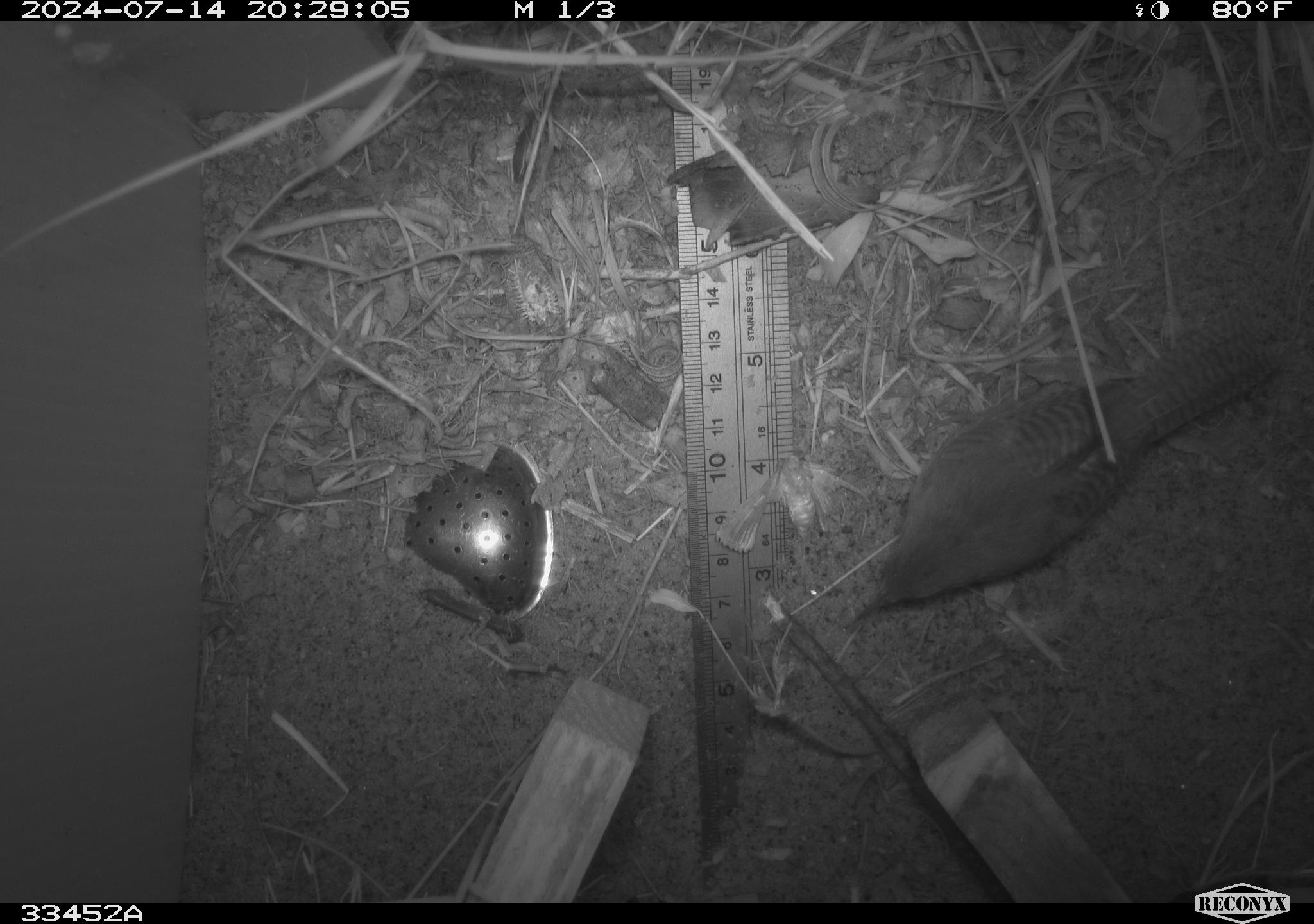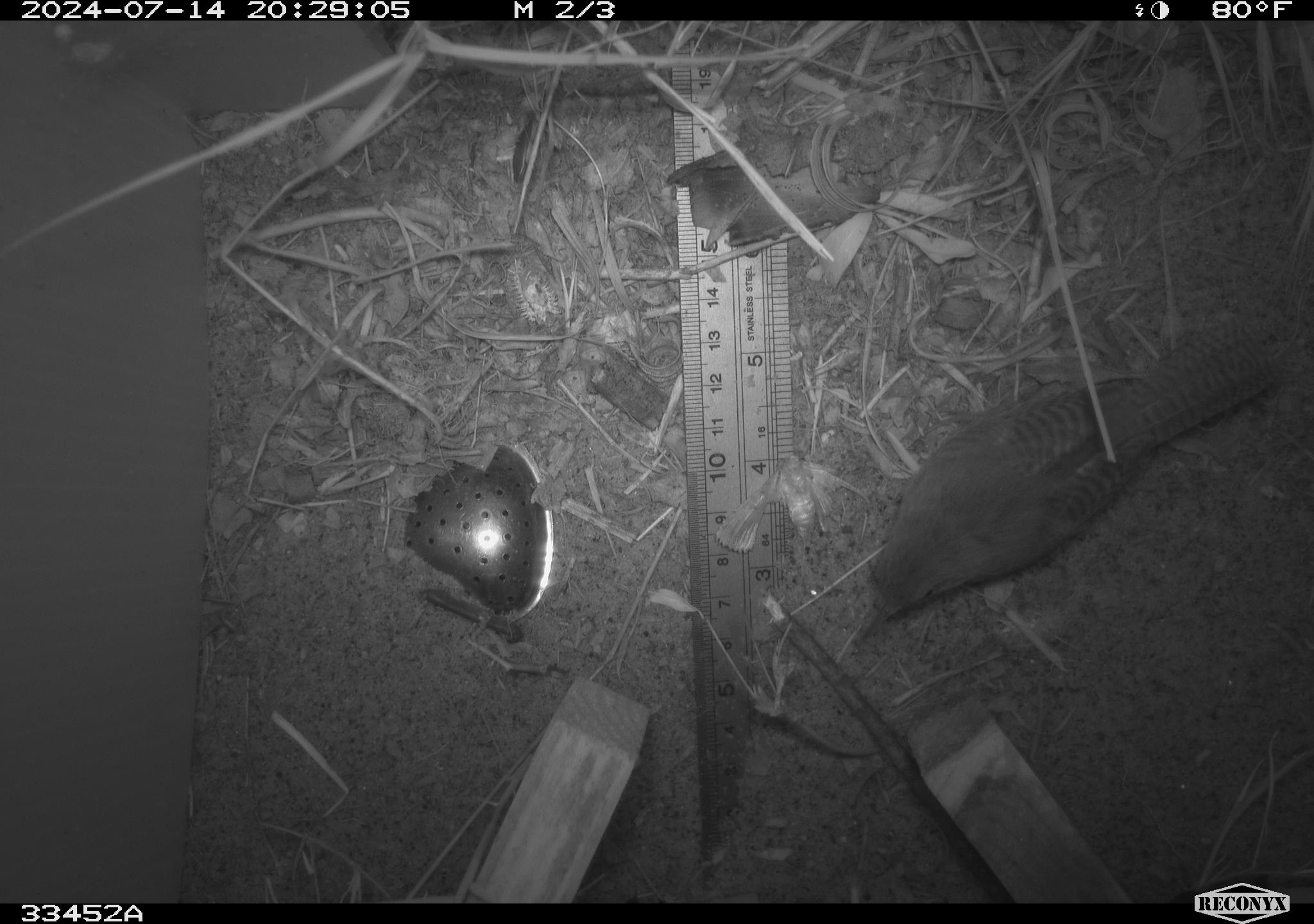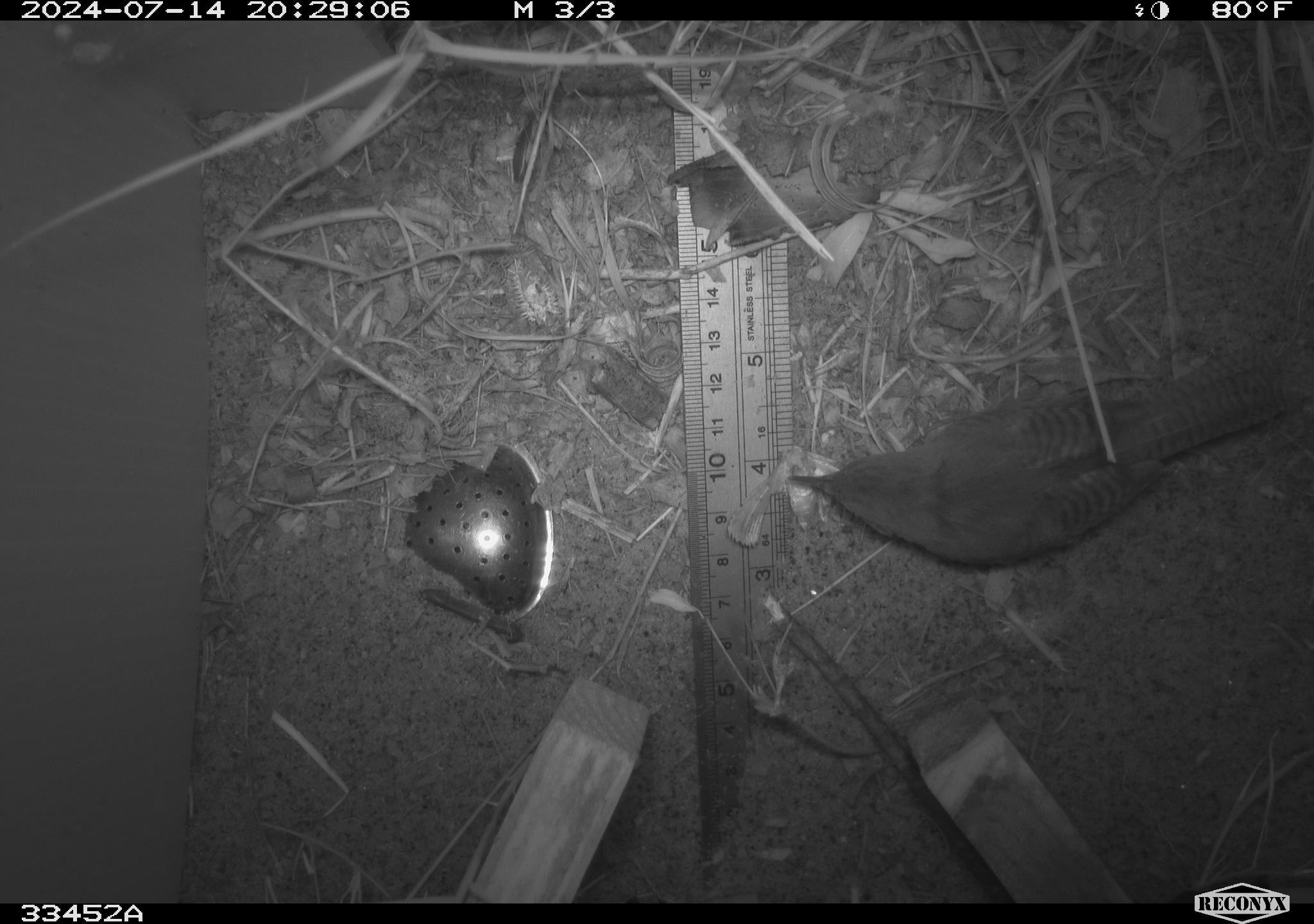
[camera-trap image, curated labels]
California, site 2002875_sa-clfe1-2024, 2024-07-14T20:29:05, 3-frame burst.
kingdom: Animalia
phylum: Chordata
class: Aves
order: Passeriformes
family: Troglodytidae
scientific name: Troglodytidae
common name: wren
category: troglodytidae family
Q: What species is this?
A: Troglodytidae family (wren) (Troglodytidae).